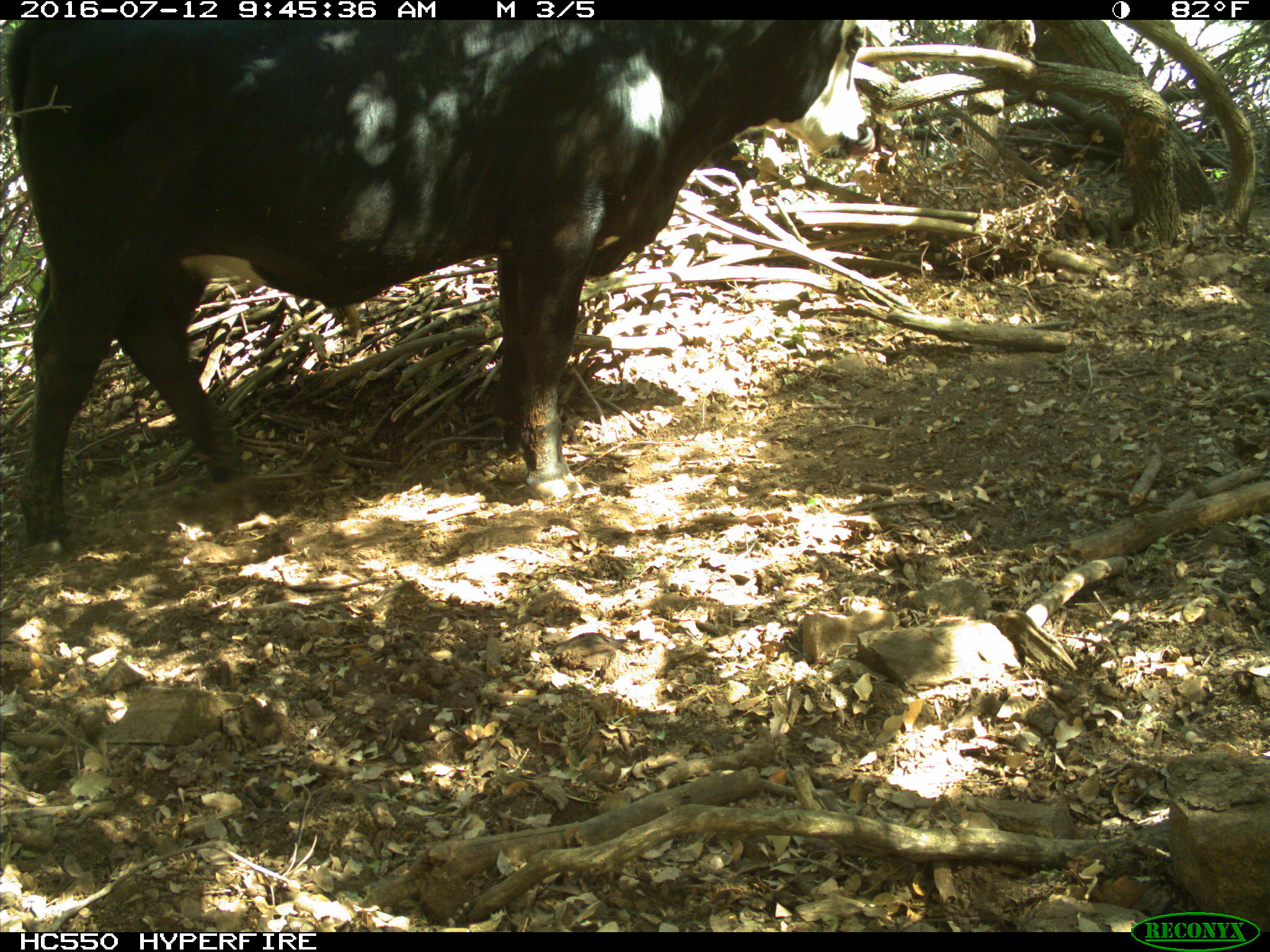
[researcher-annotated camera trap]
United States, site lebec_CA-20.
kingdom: Animalia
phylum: Chordata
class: Mammalia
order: Artiodactyla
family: Bovidae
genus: Bos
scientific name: Bos taurus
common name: domestic cow